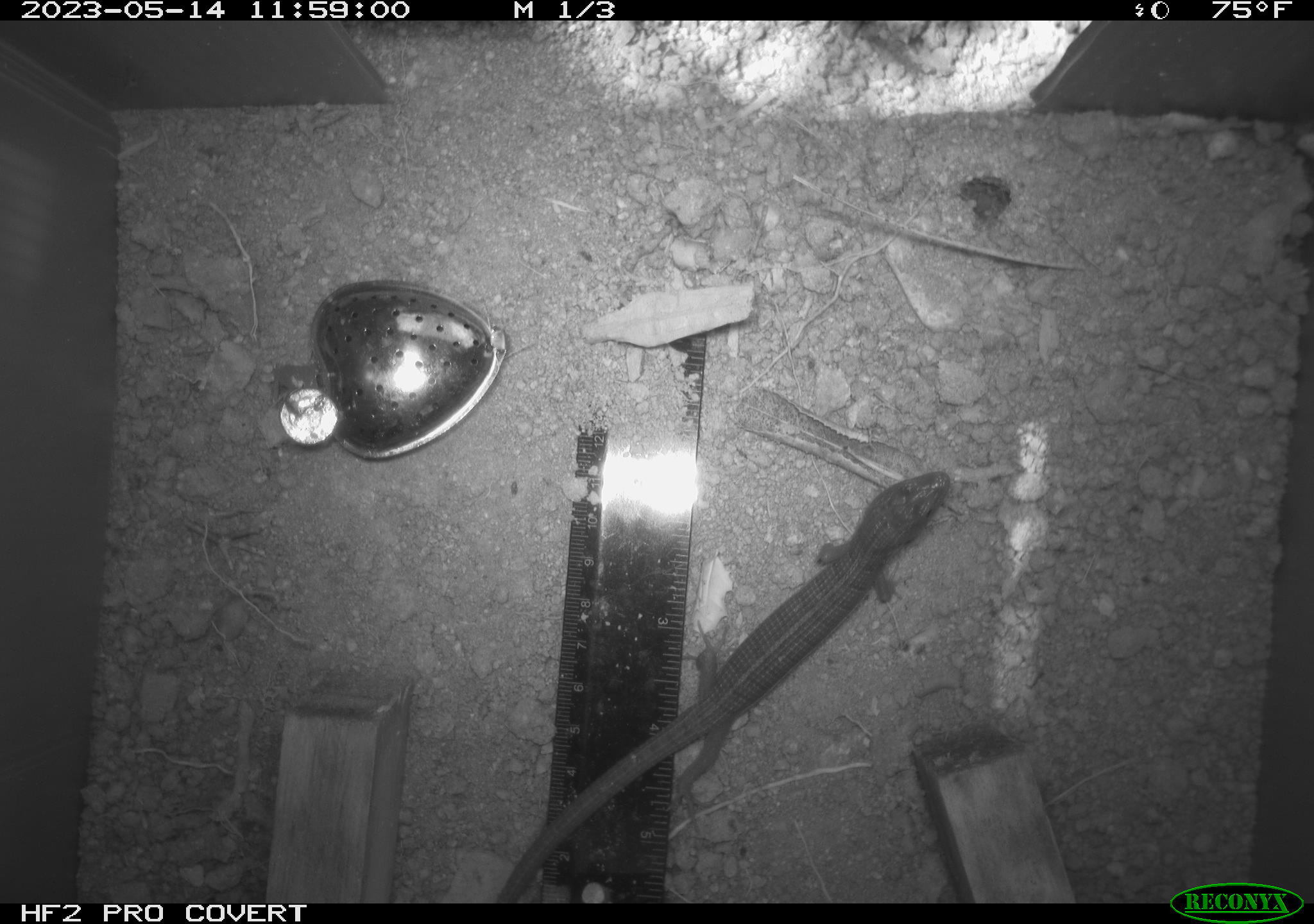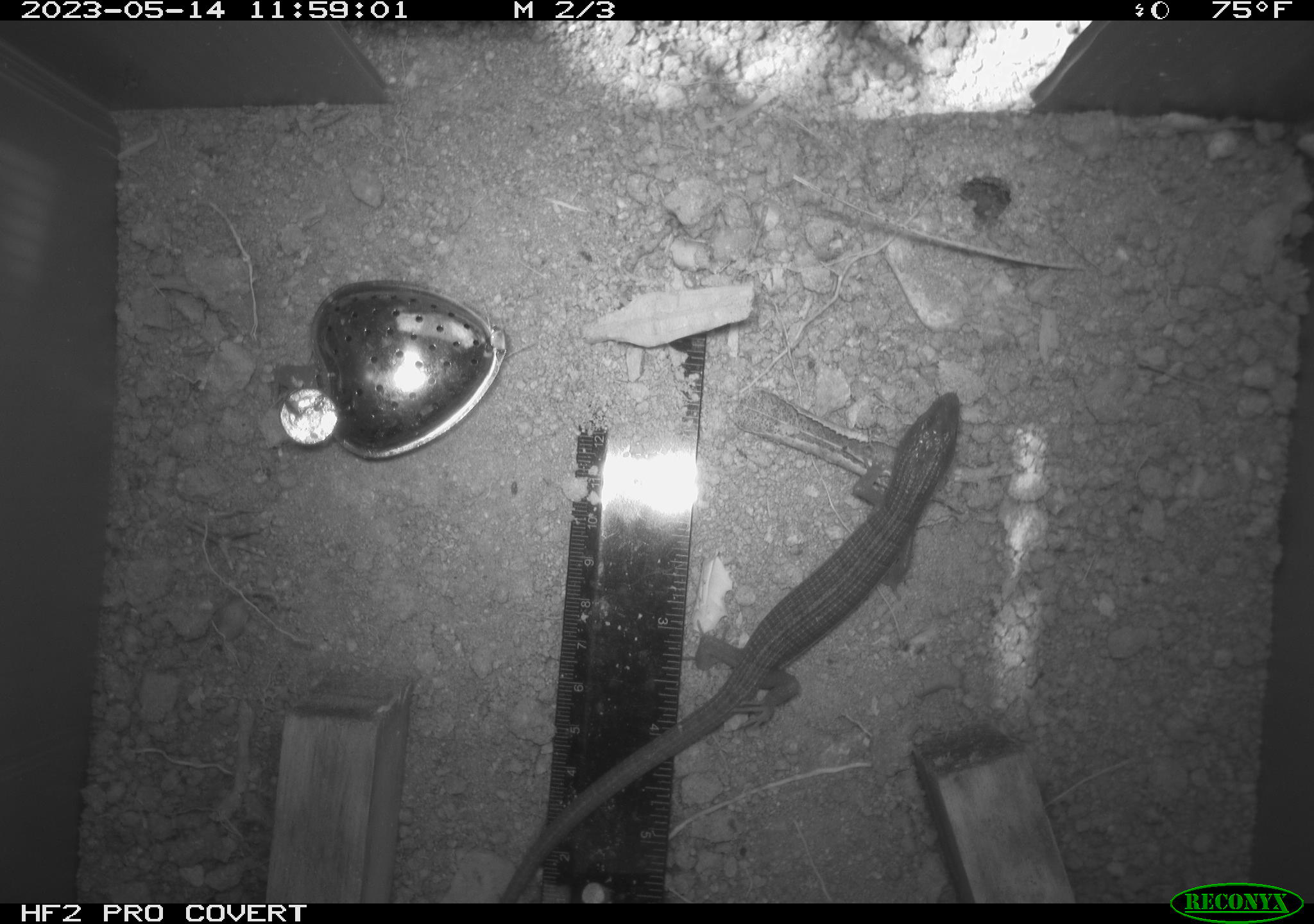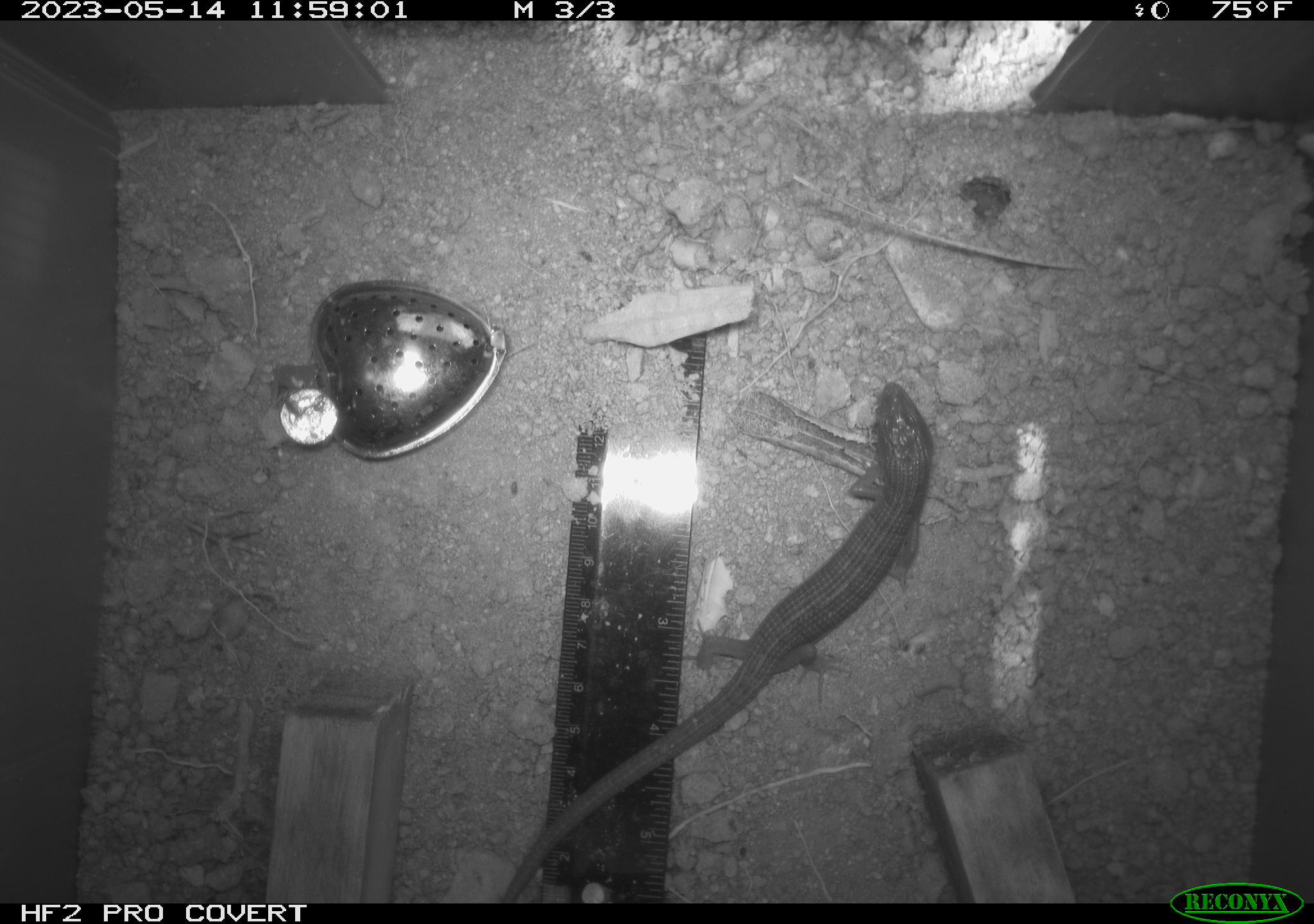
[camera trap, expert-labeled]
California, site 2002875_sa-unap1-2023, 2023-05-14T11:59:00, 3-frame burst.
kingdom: Animalia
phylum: Chordata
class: Reptilia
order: Squamata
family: Anguidae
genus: Elgaria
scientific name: Elgaria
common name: alligator lizards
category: elgaria species